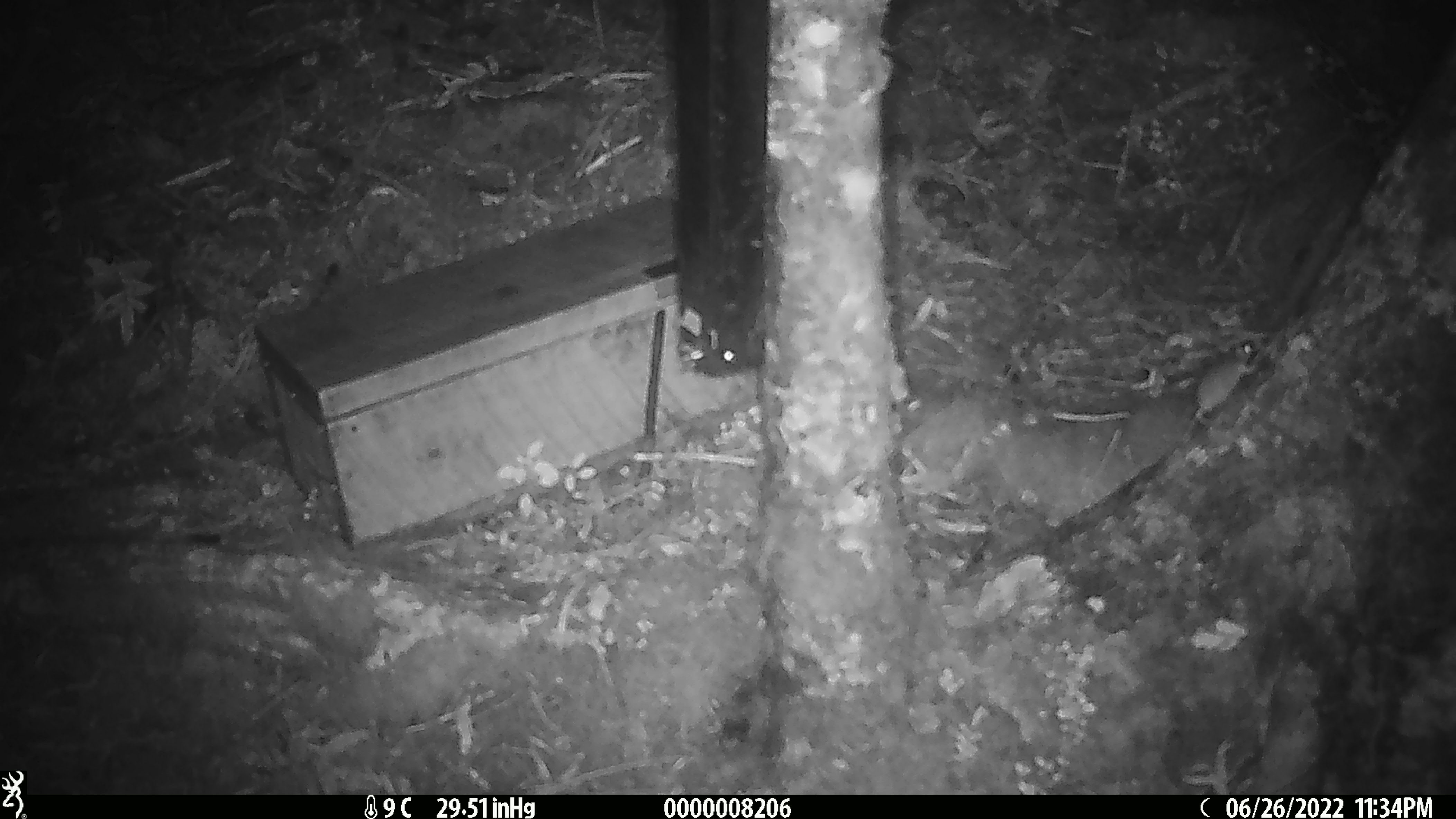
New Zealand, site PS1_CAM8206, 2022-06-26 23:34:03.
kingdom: Animalia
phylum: Chordata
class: Mammalia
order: Rodentia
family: Muridae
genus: Mus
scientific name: Mus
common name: mouse